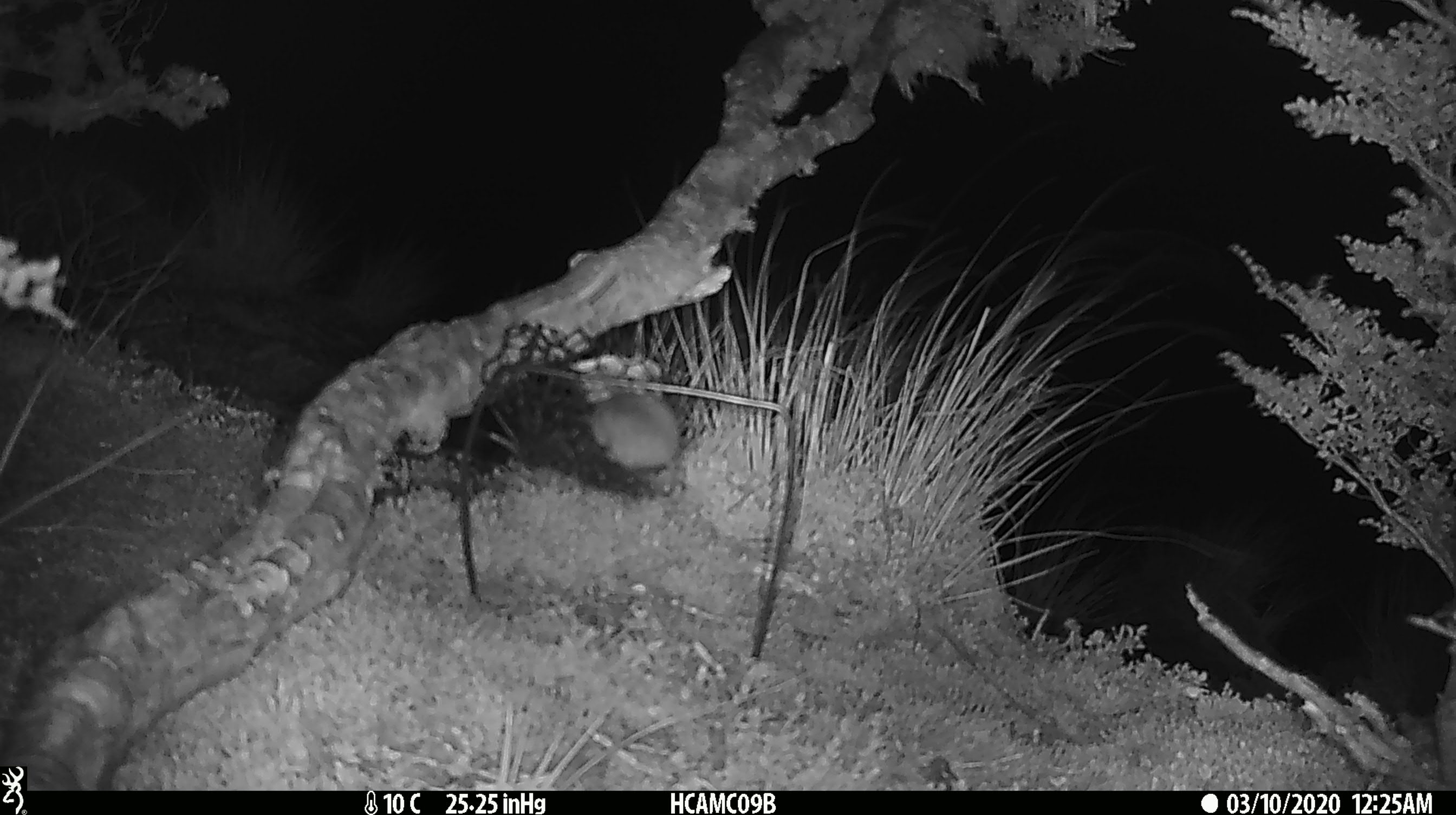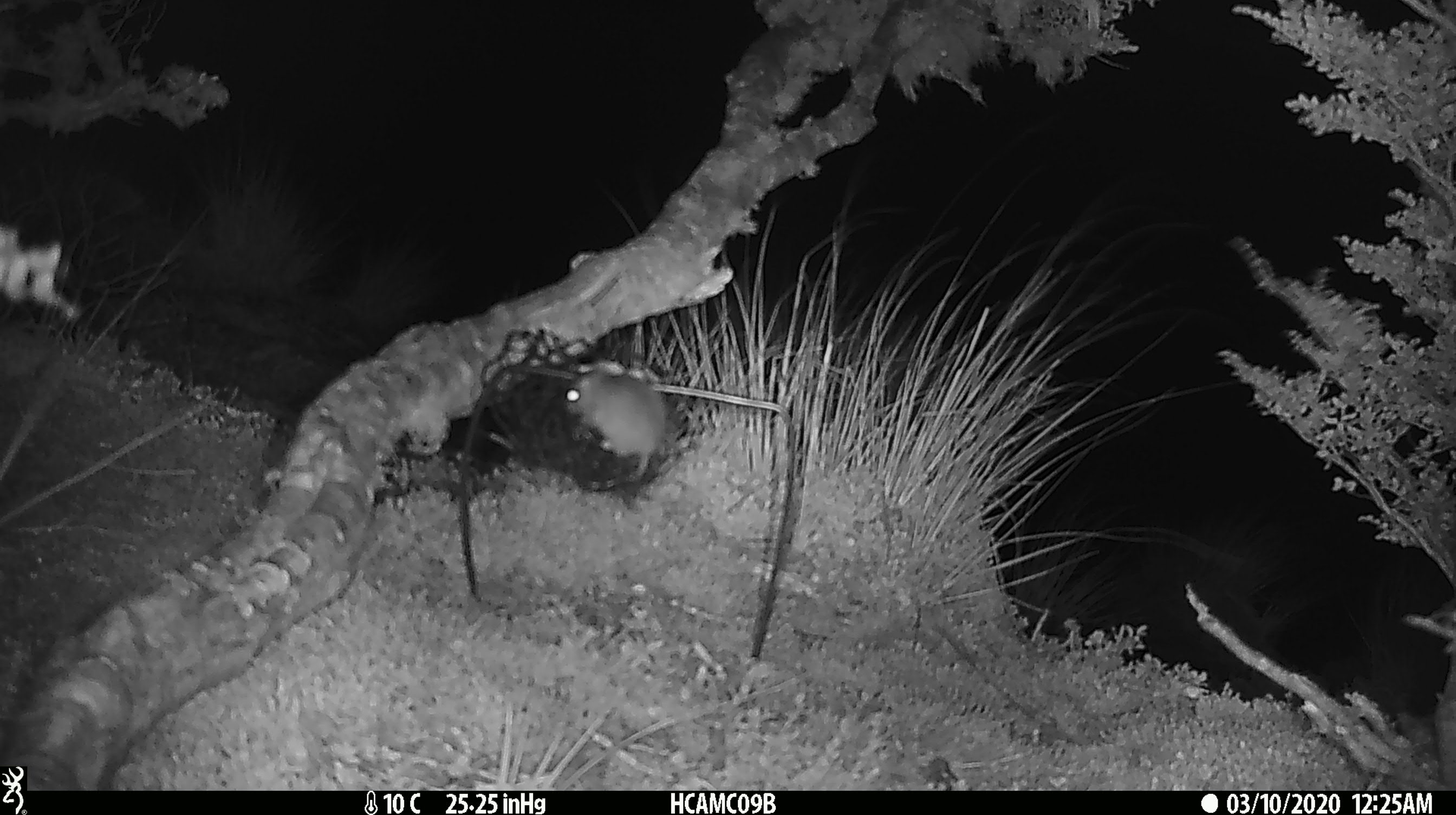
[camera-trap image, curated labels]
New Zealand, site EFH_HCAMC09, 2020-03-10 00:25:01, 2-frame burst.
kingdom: Animalia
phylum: Chordata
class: Mammalia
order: Rodentia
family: Muridae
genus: Mus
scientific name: Mus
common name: mouse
Mouse (Mus).